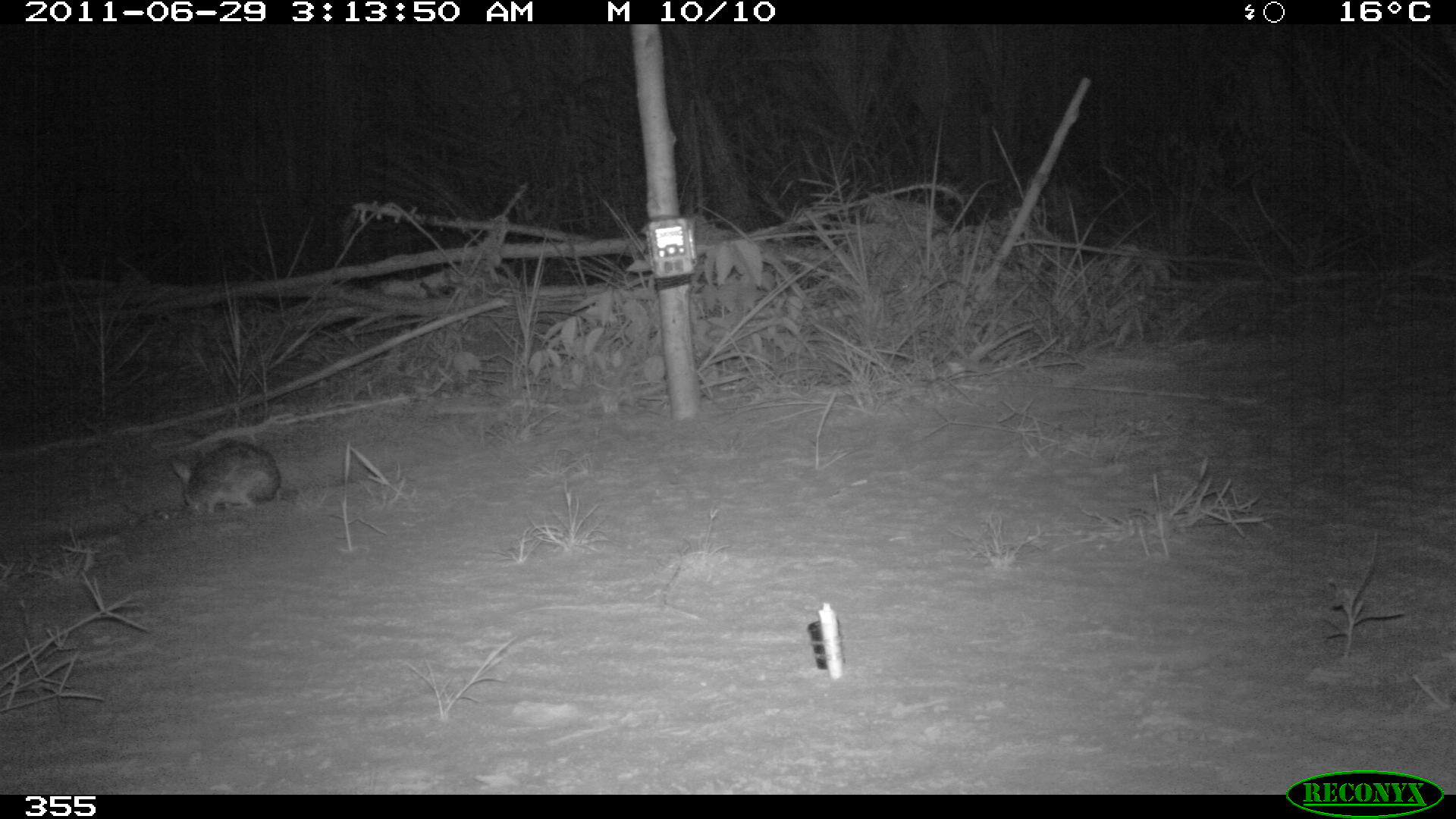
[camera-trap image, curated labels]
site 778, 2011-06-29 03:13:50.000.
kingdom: Animalia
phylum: Chordata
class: Mammalia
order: Lagomorpha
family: Leporidae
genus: Sylvilagus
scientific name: Sylvilagus brasiliensis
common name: tapeti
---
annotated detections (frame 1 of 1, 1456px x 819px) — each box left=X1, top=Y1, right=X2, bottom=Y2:
sylvilagus brasiliensis: left=168, top=441, right=282, bottom=516